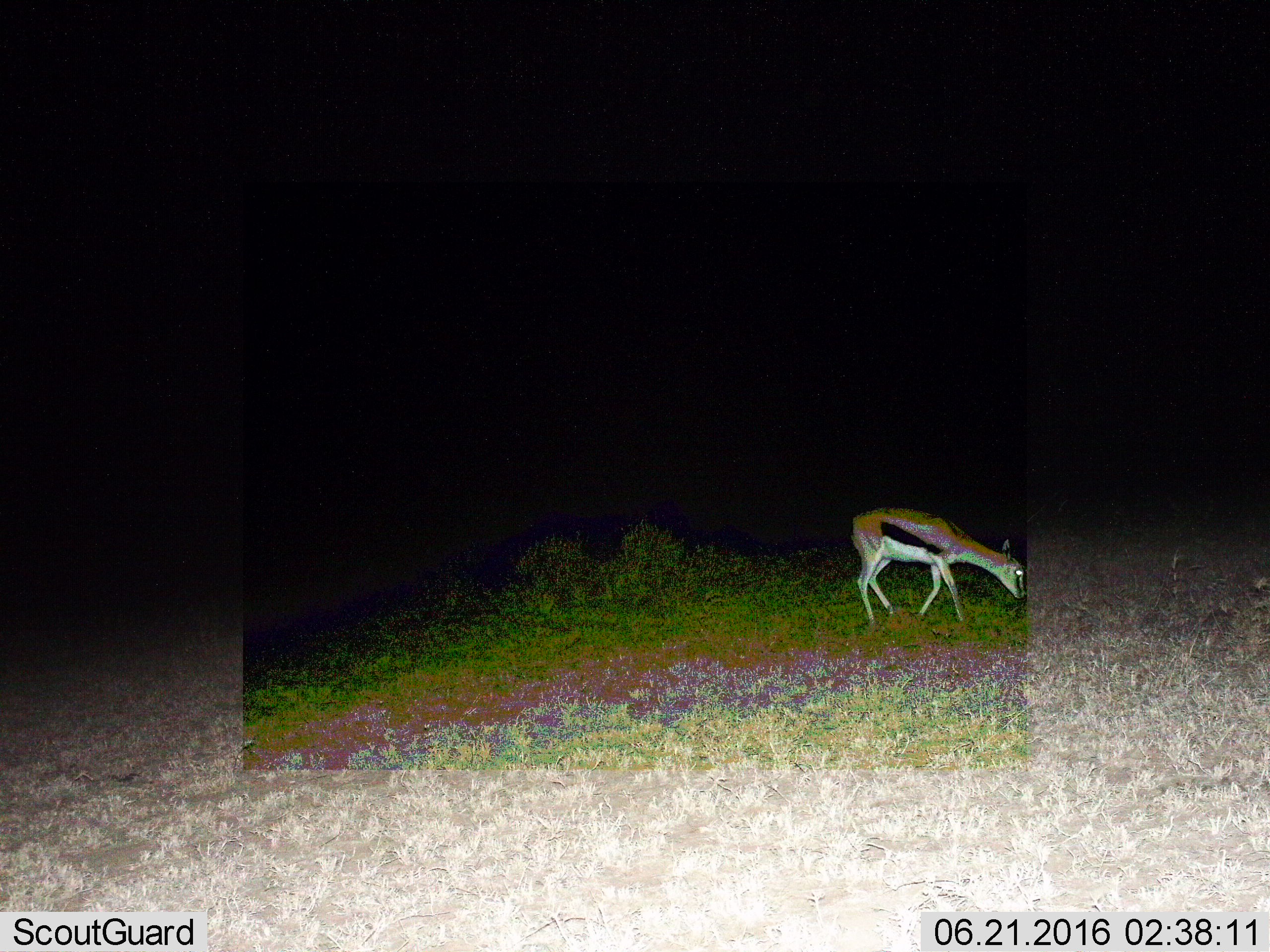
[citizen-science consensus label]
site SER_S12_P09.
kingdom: Animalia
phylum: Chordata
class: Mammalia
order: Artiodactyla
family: Bovidae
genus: Eudorcas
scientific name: Eudorcas thomsonii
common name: thomson's gazelle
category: gazellethomsons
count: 1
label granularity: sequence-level